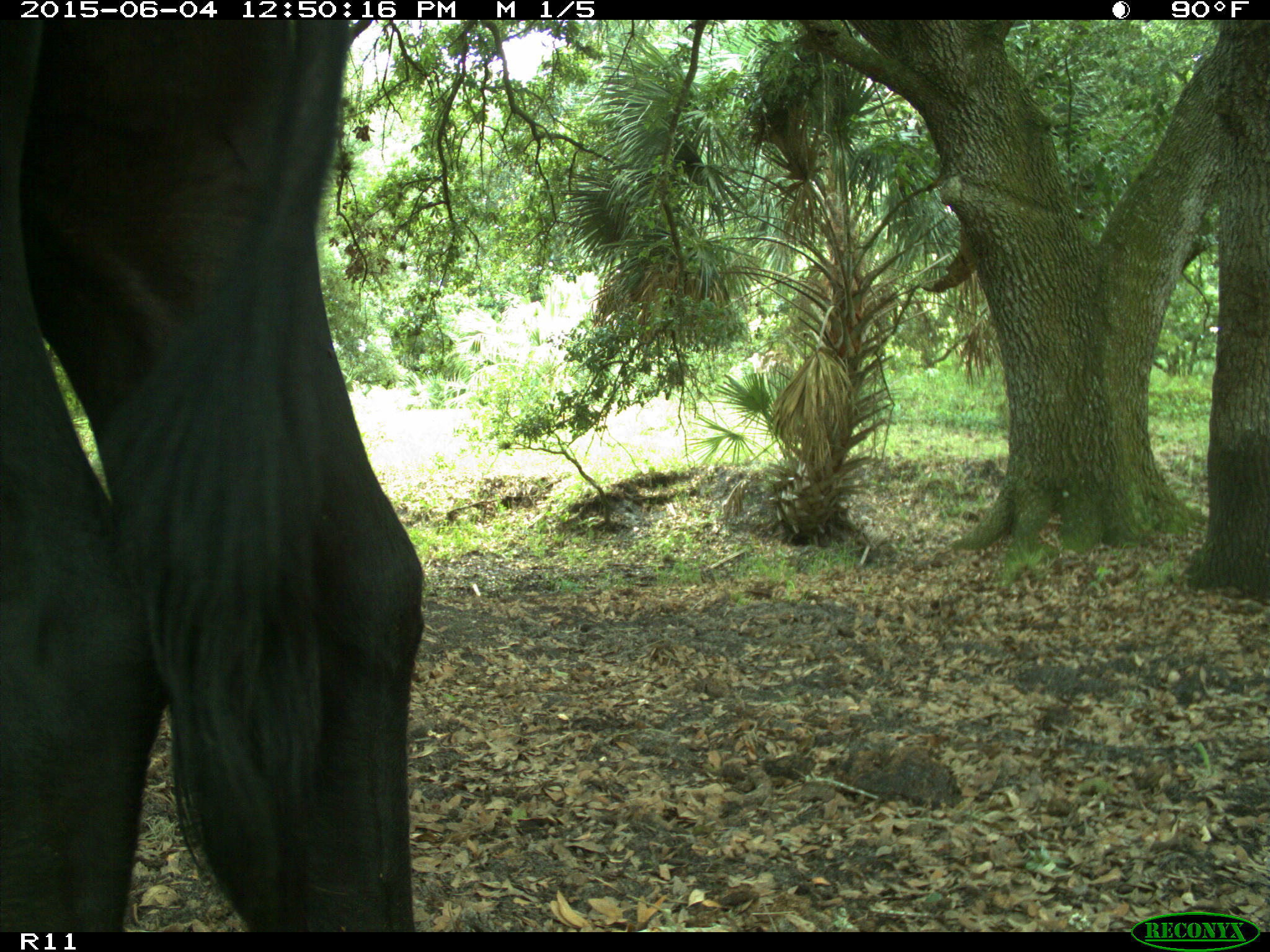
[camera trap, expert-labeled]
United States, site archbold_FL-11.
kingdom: Animalia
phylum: Chordata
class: Mammalia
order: Artiodactyla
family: Bovidae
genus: Bos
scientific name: Bos taurus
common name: domestic cow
Bos taurus (domestic cow).